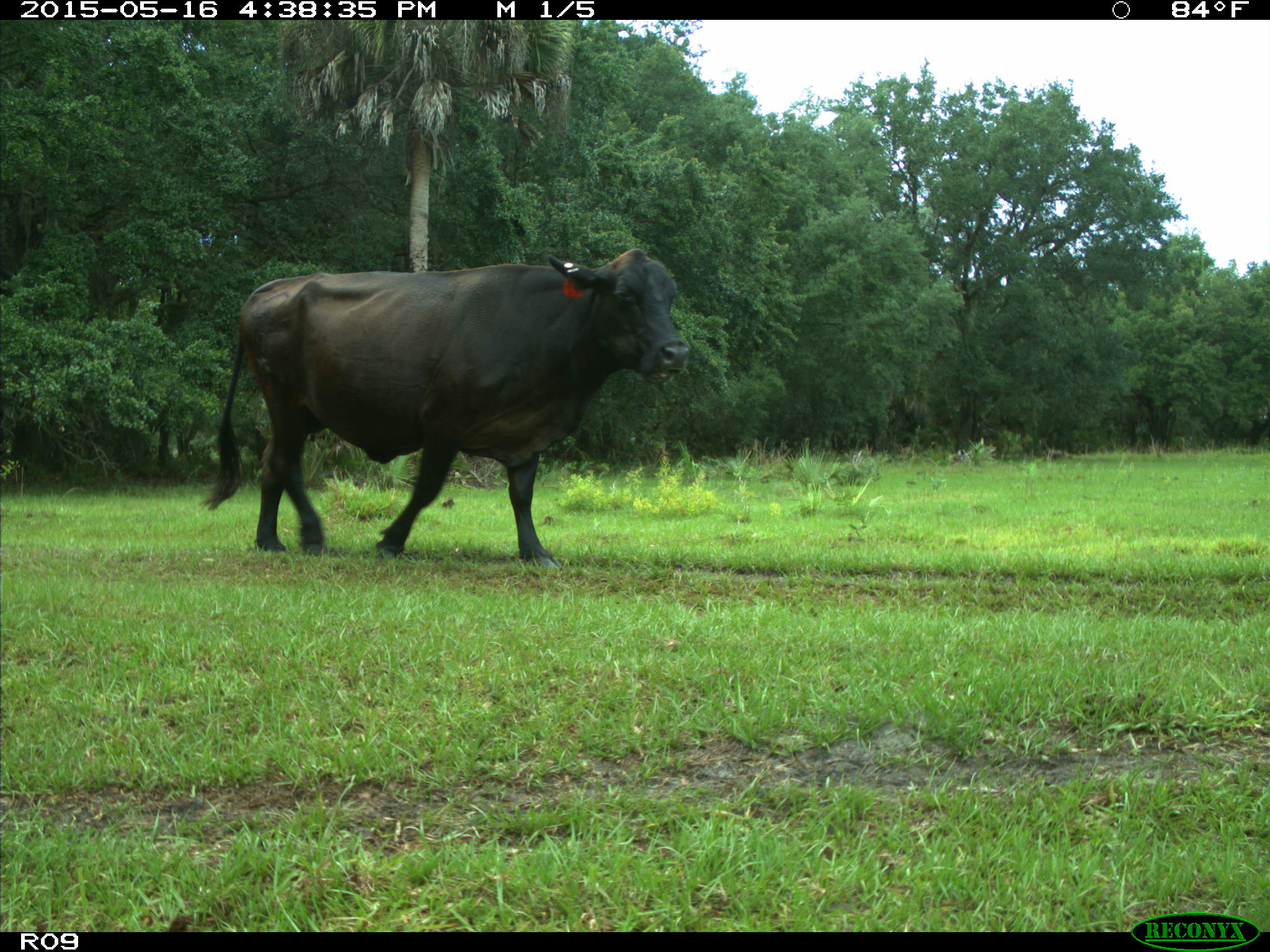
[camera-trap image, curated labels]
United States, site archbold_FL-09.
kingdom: Animalia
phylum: Chordata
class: Mammalia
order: Artiodactyla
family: Bovidae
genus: Bos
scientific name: Bos taurus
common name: domestic cow